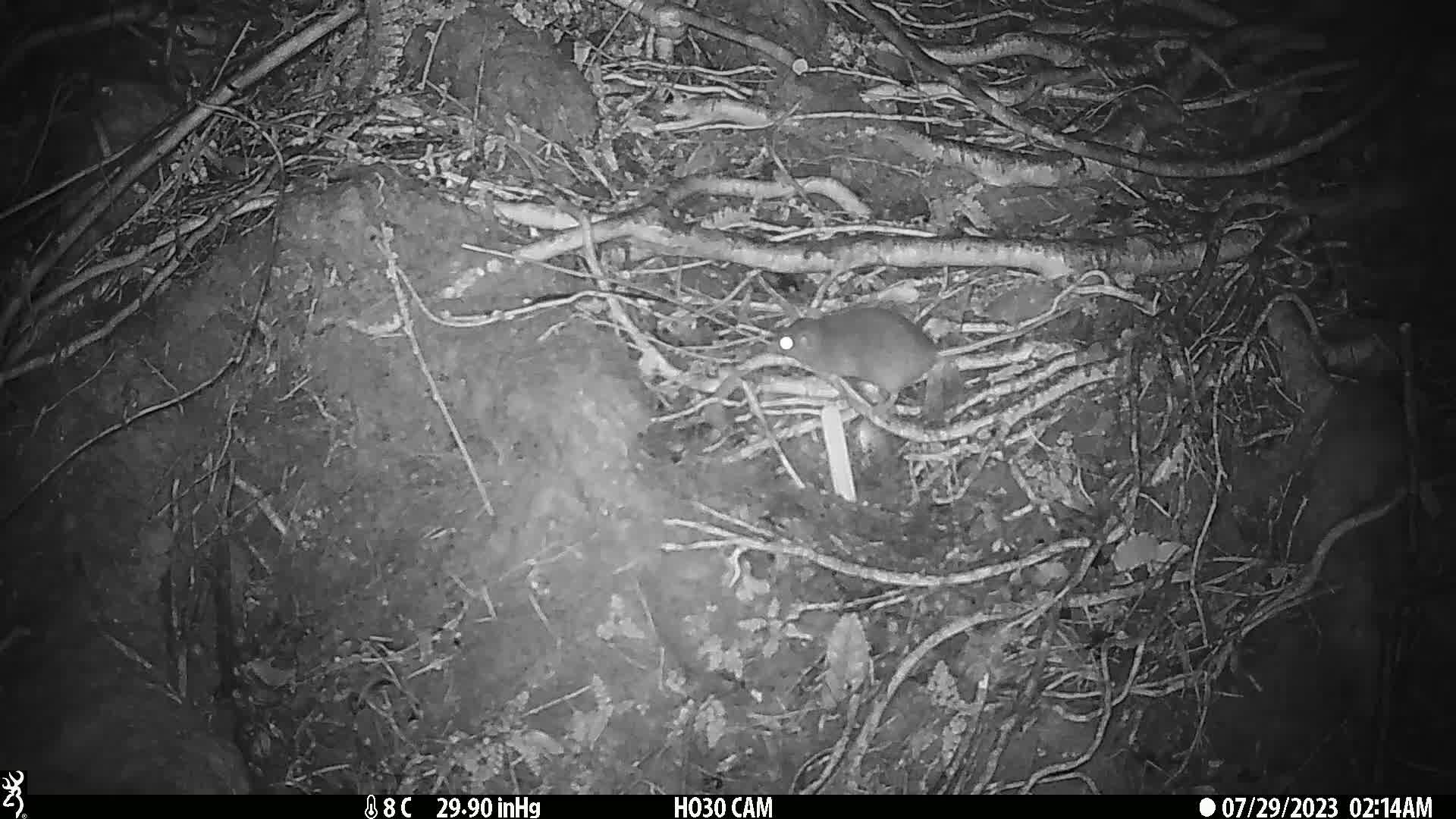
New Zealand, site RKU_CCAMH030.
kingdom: Animalia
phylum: Chordata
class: Mammalia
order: Rodentia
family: Muridae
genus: Rattus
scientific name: Rattus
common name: rat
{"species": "rat (Rattus)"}